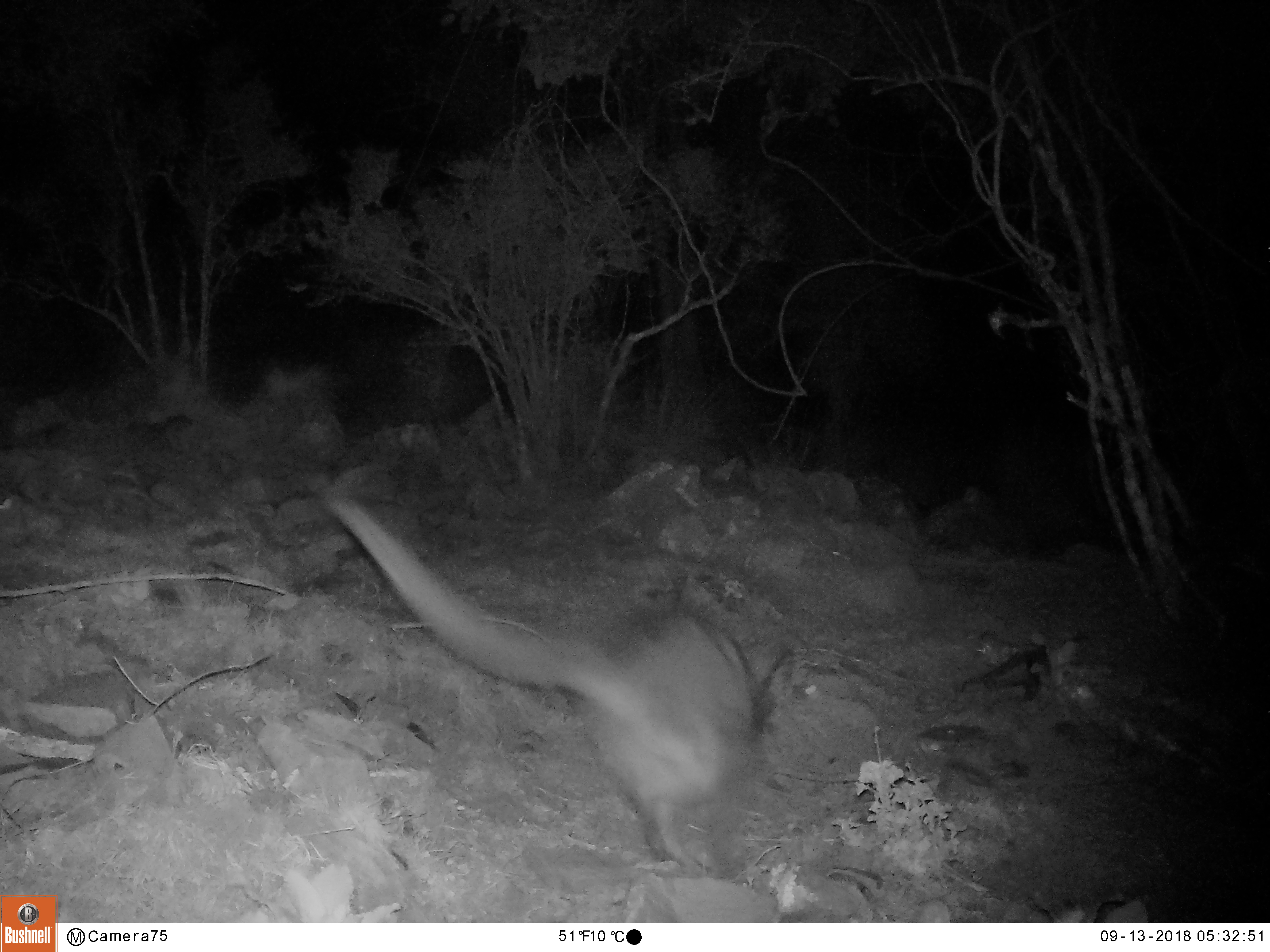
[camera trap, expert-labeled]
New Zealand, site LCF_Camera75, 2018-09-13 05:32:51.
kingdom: Animalia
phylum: Chordata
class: Mammalia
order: Diprotodontia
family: Macropodidae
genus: Notamacropus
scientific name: Notamacropus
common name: wallaby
Wallaby (Notamacropus).